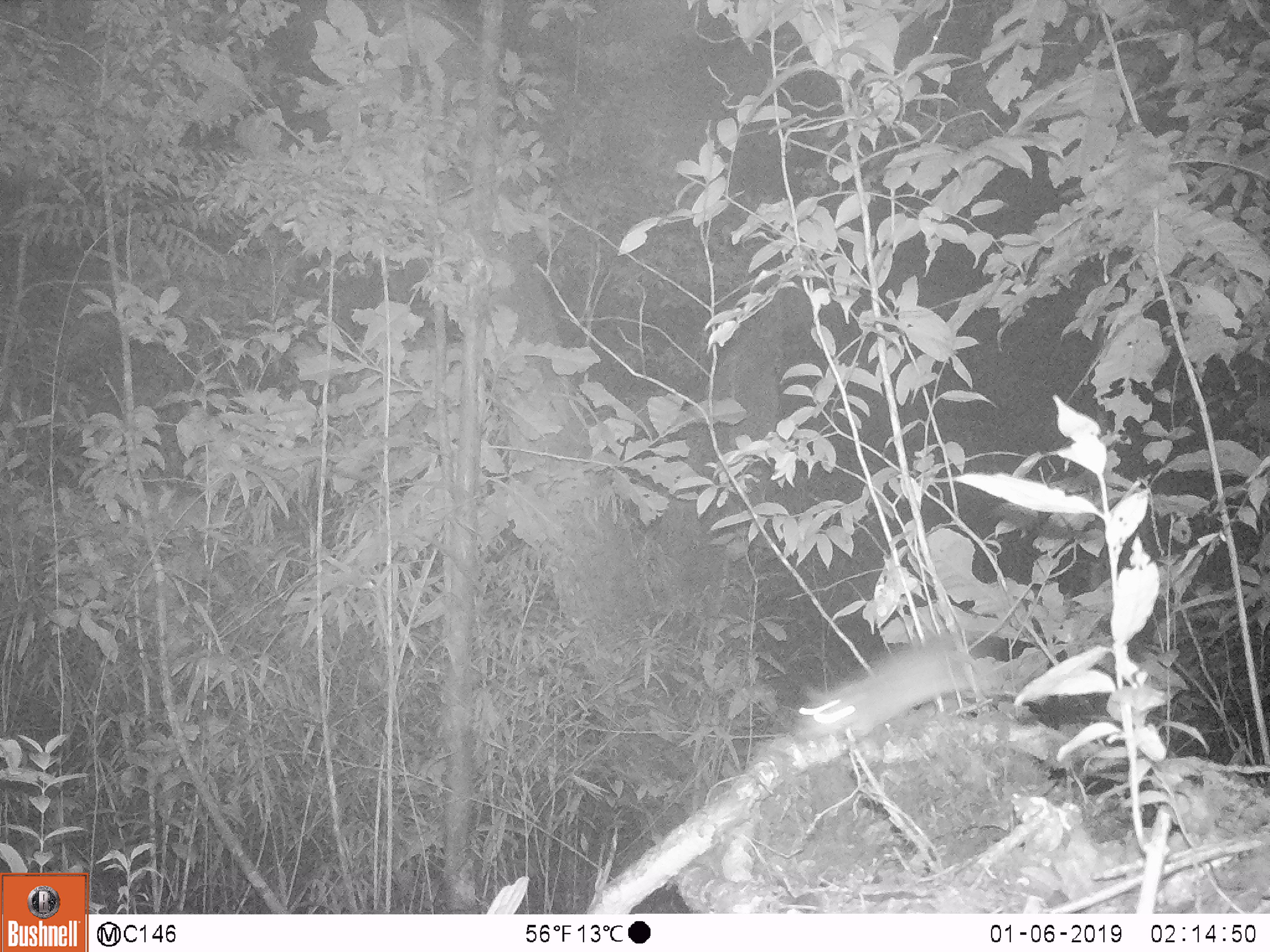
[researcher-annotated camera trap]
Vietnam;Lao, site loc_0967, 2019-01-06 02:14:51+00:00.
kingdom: Animalia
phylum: Chordata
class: Mammalia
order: Rodentia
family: Muridae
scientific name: Muridae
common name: old-world mice and rats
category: unidentified murid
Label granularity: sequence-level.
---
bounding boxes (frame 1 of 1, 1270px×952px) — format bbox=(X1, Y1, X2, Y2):
unidentified murid: bbox=(795, 628, 988, 737)